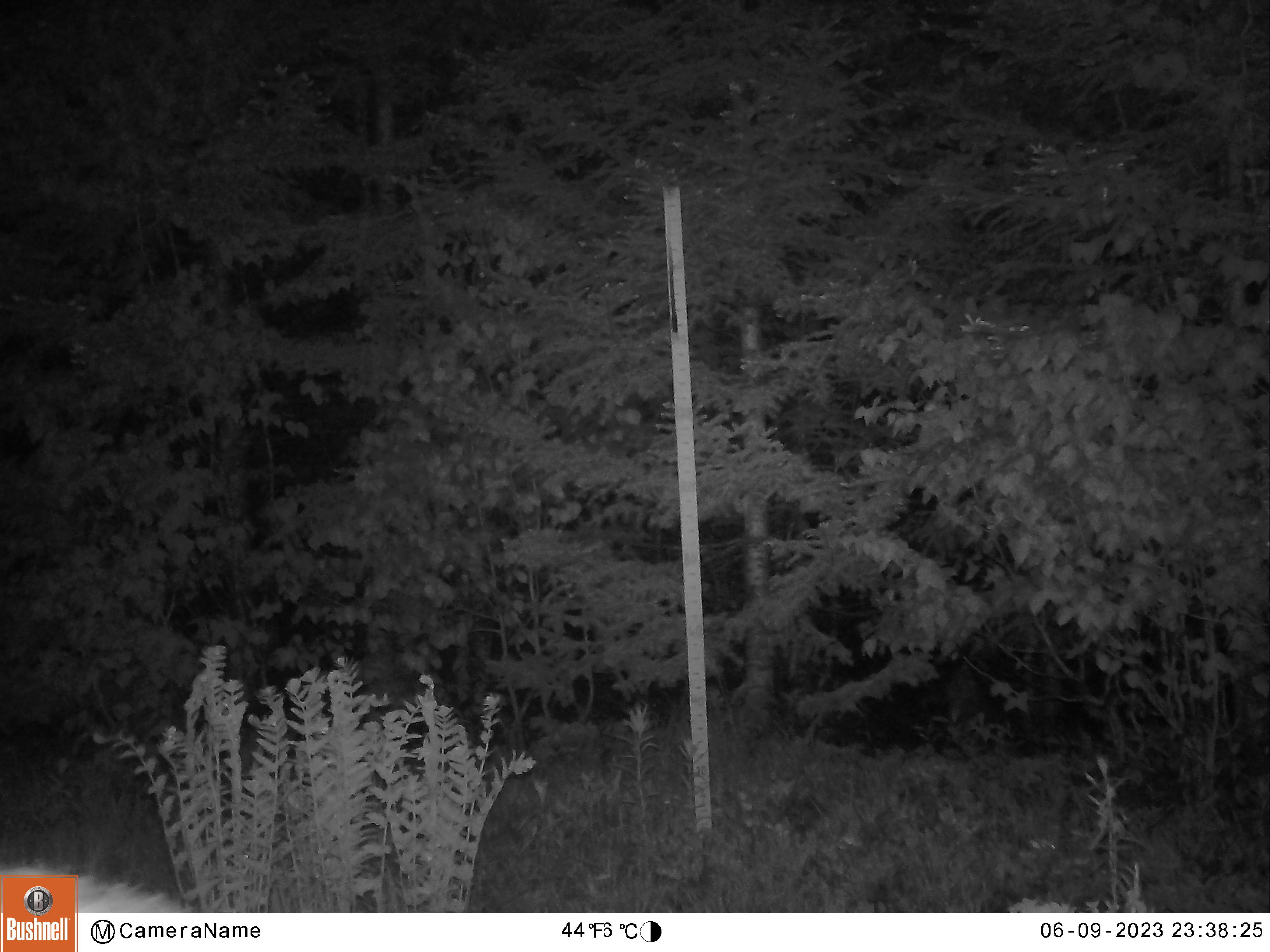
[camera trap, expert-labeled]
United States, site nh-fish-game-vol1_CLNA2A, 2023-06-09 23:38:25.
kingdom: Animalia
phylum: Chordata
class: Mammalia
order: Artiodactyla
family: Cervidae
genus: Odocoileus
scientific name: Odocoileus virginianus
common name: white-tailed deer